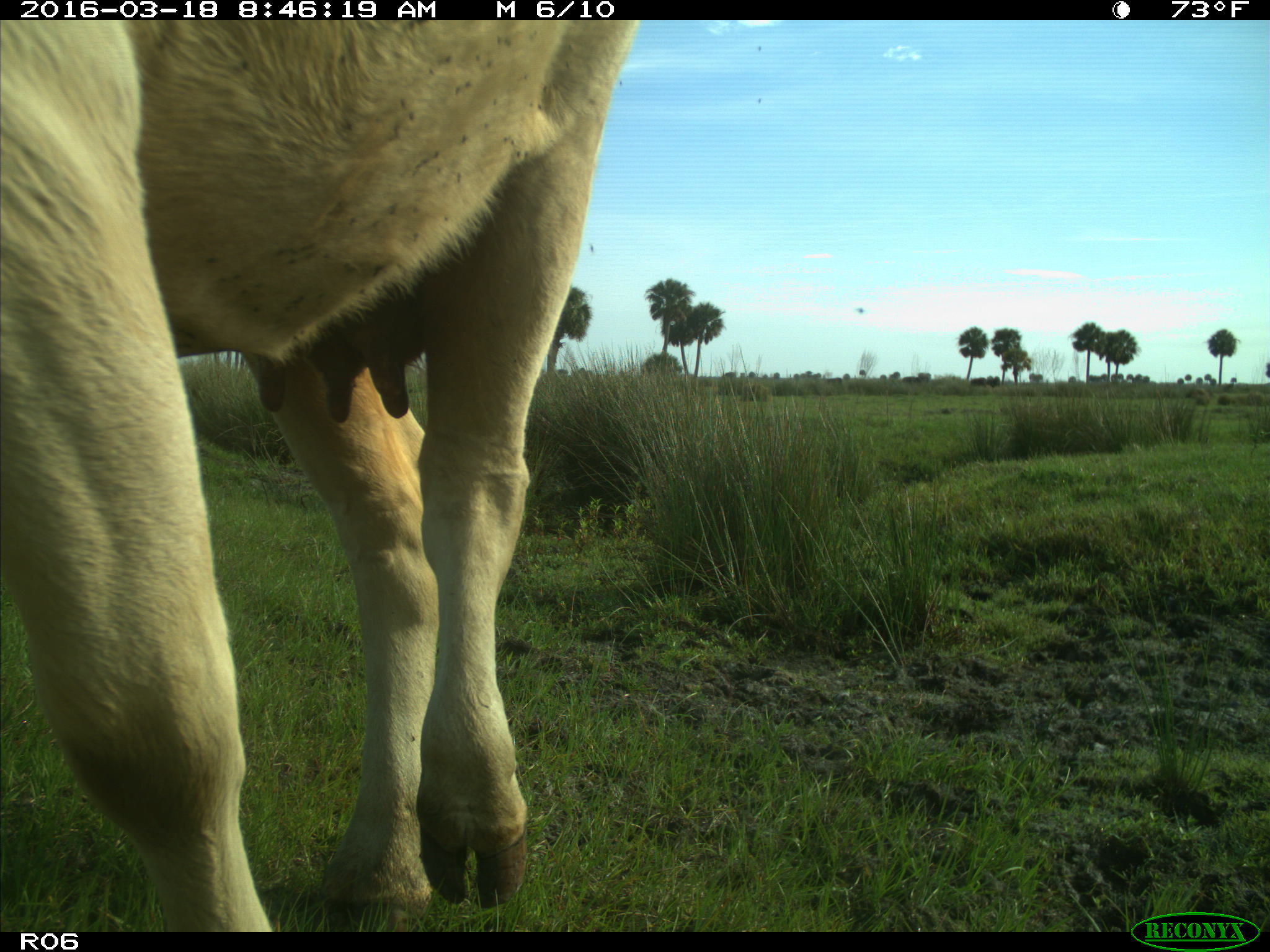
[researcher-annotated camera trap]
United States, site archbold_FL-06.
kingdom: Animalia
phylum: Chordata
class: Mammalia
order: Artiodactyla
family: Bovidae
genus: Bos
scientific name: Bos taurus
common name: domestic cow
Bos taurus (domestic cow).